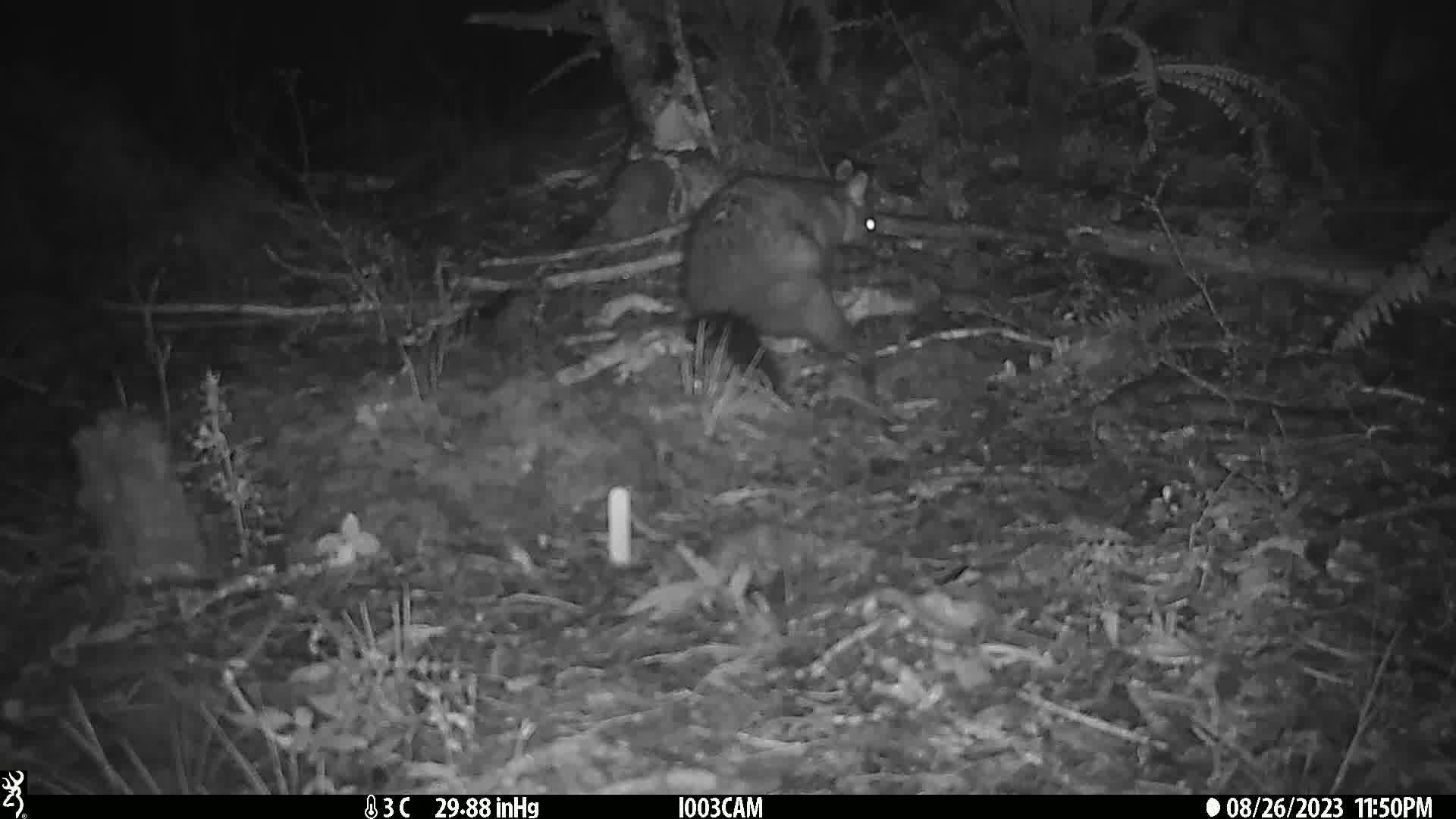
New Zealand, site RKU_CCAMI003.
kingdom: Animalia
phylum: Chordata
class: Mammalia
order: Diprotodontia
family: Phalangeridae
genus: Trichosurus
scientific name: Trichosurus vulpecula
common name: common brushtail possum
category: possum